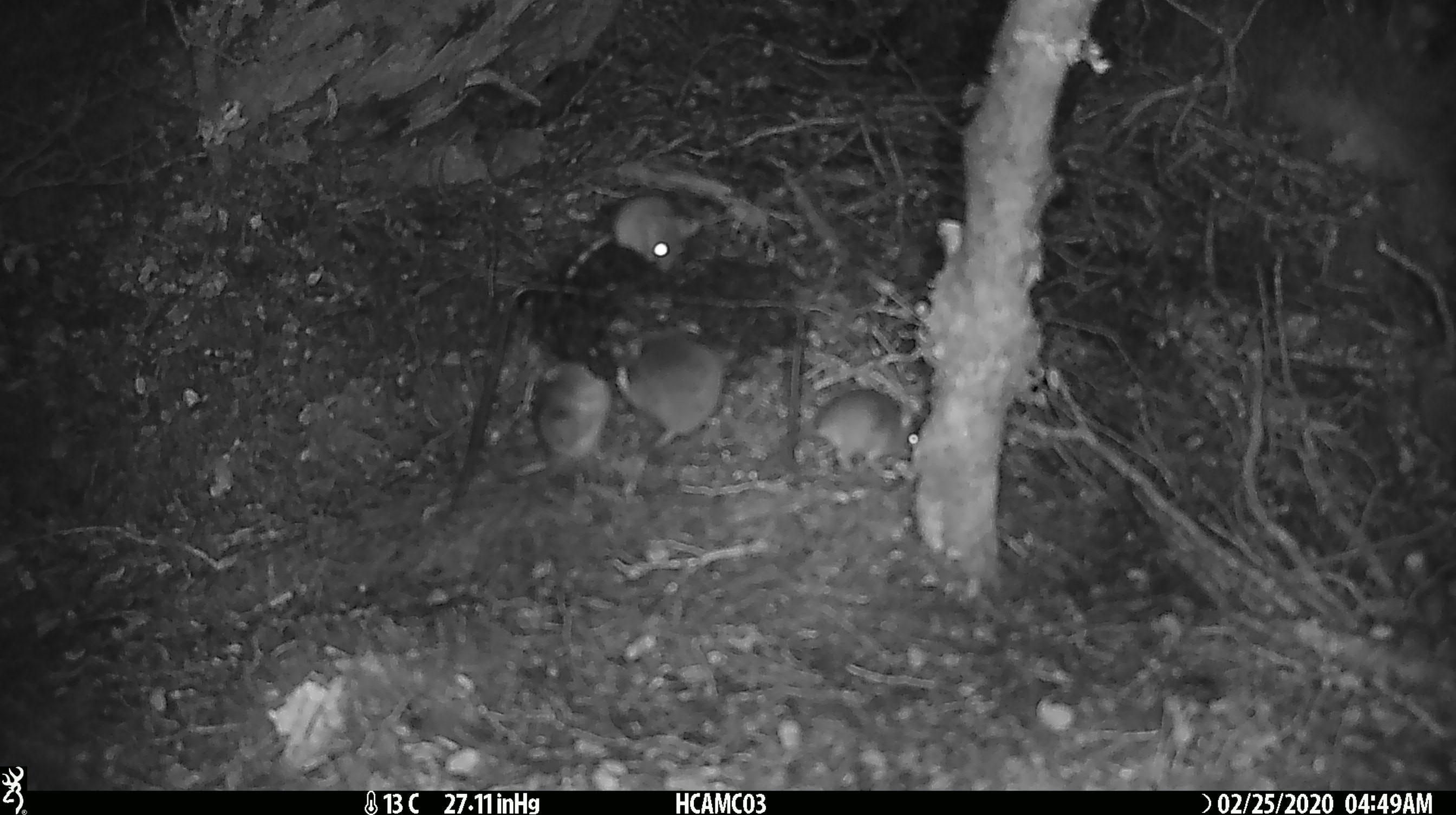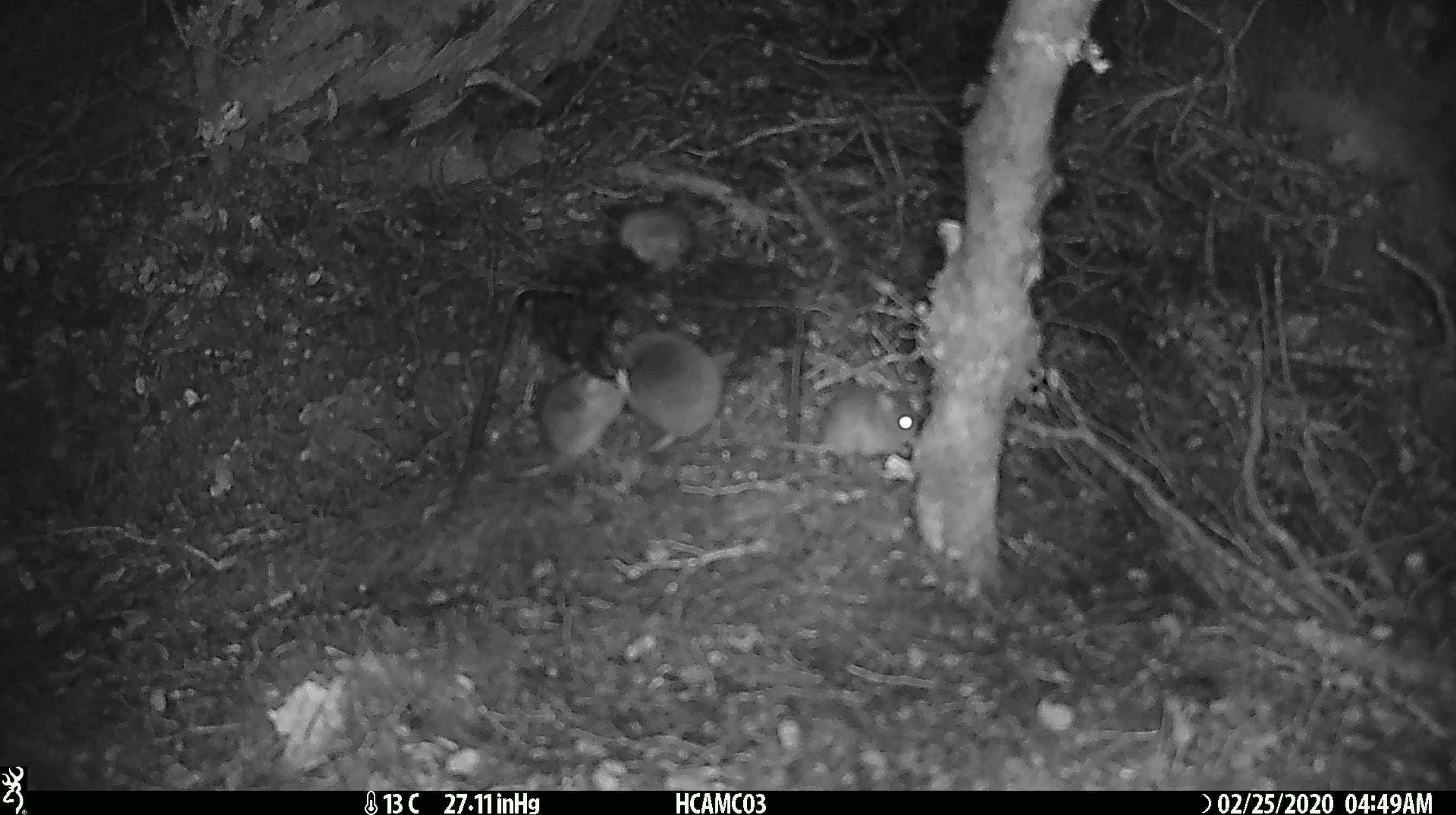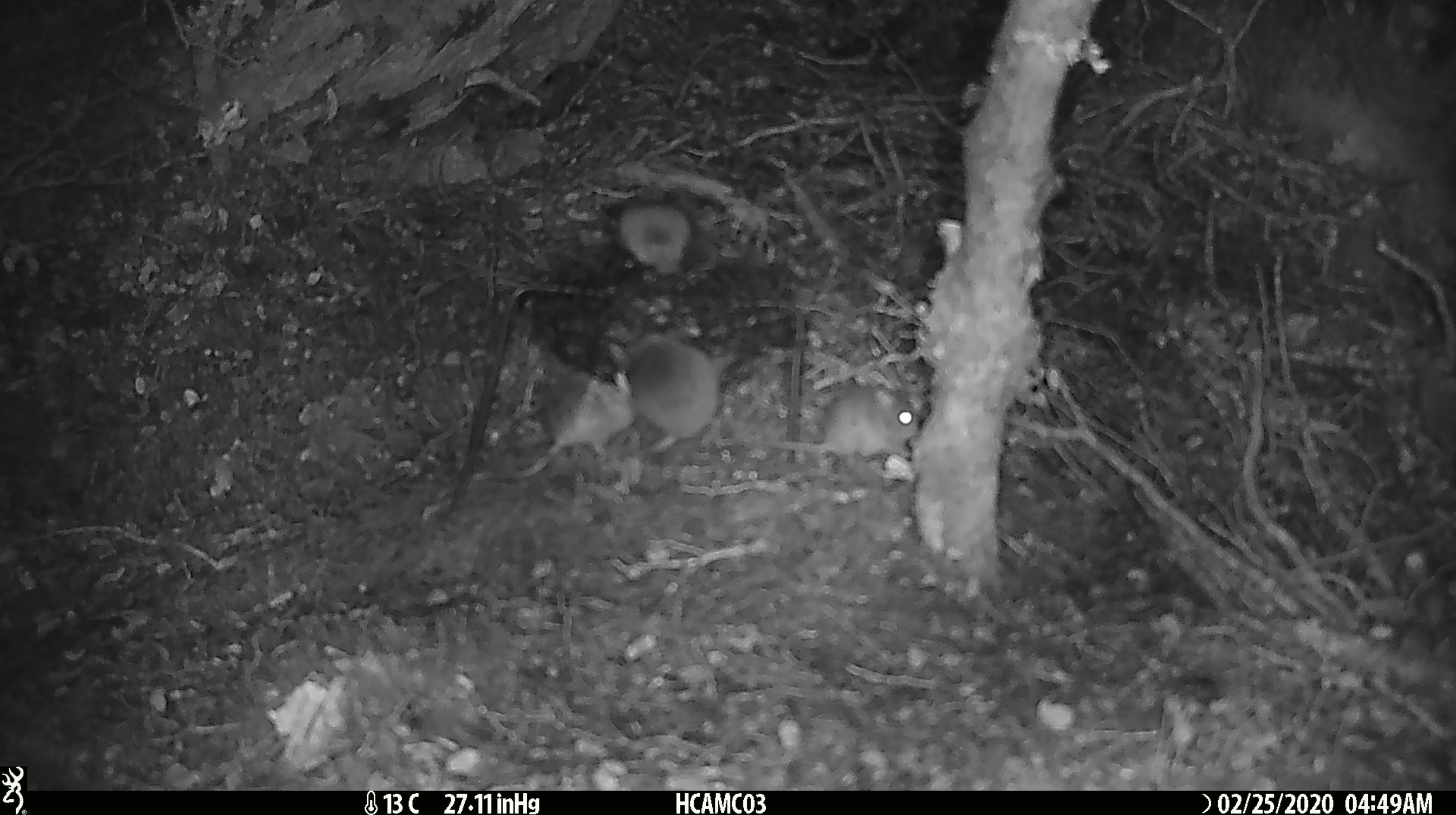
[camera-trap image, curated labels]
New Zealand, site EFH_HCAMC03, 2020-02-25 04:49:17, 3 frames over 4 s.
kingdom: Animalia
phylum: Chordata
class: Mammalia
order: Rodentia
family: Muridae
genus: Mus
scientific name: Mus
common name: mouse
Mouse (Mus).